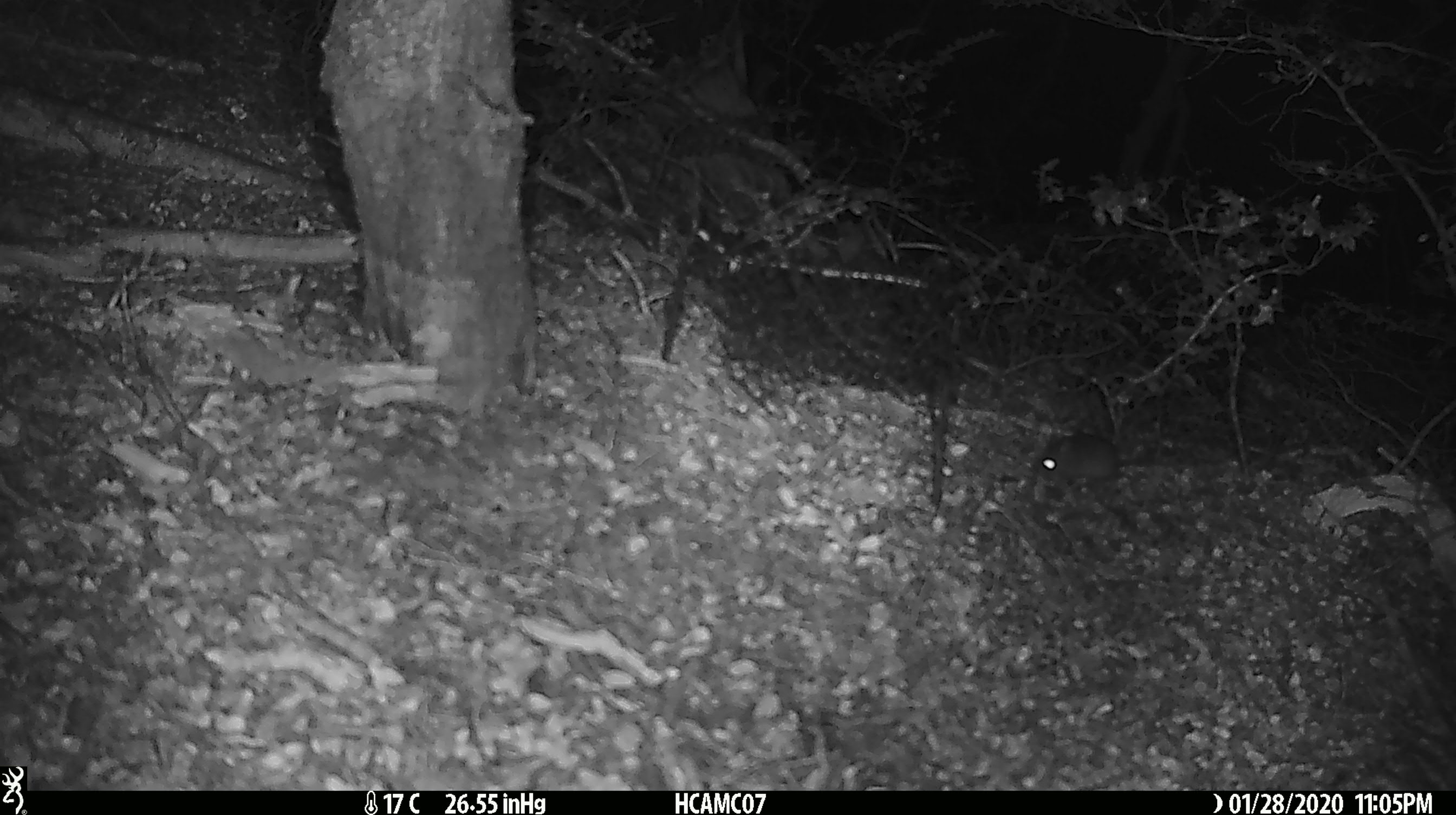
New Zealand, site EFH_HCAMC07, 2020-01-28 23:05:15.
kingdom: Animalia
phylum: Chordata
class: Mammalia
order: Rodentia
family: Muridae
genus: Mus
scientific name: Mus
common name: mouse